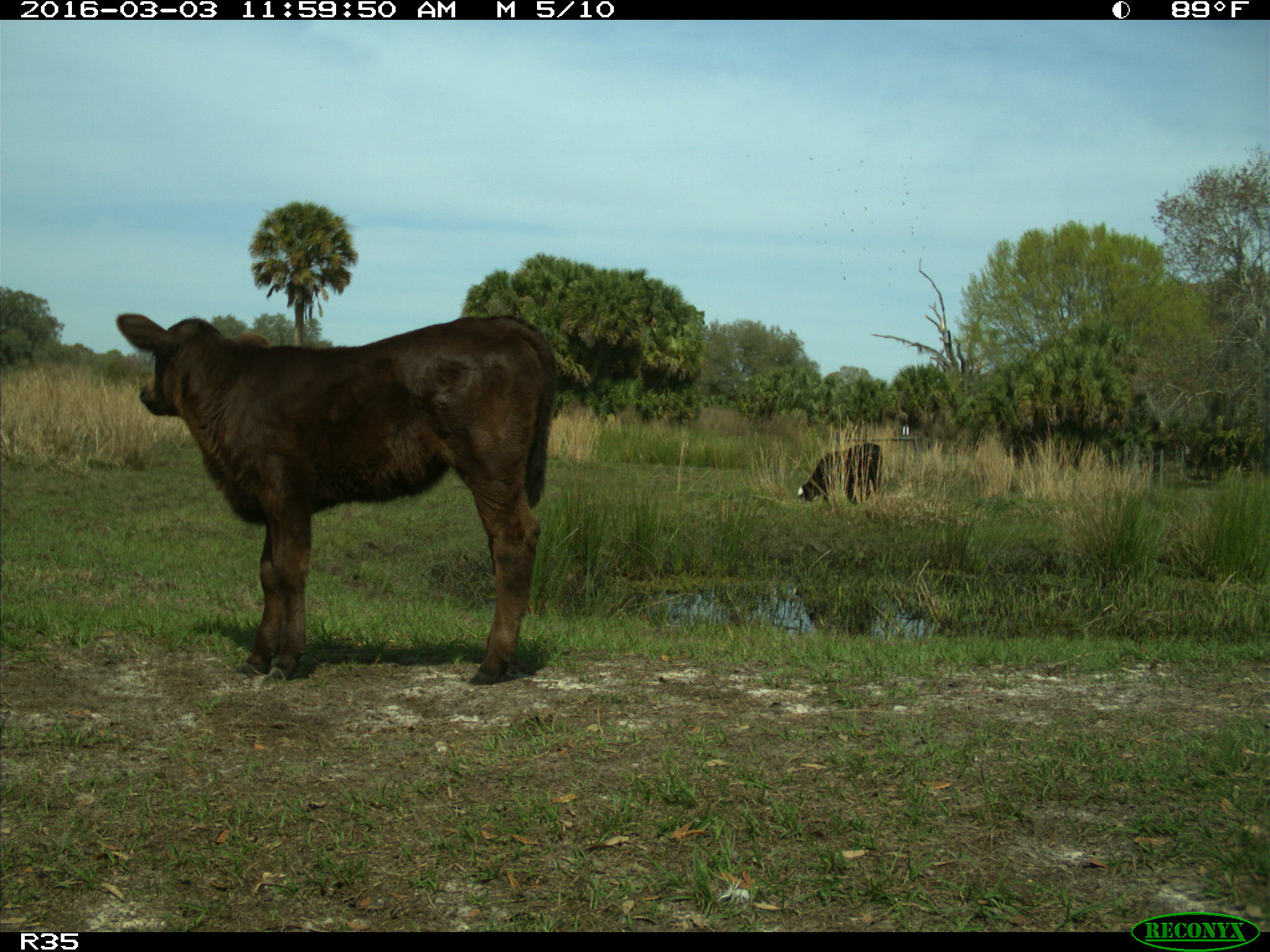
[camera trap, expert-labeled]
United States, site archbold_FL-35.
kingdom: Animalia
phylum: Chordata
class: Mammalia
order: Artiodactyla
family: Bovidae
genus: Bos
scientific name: Bos taurus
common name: domestic cow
Bos taurus (domestic cow).